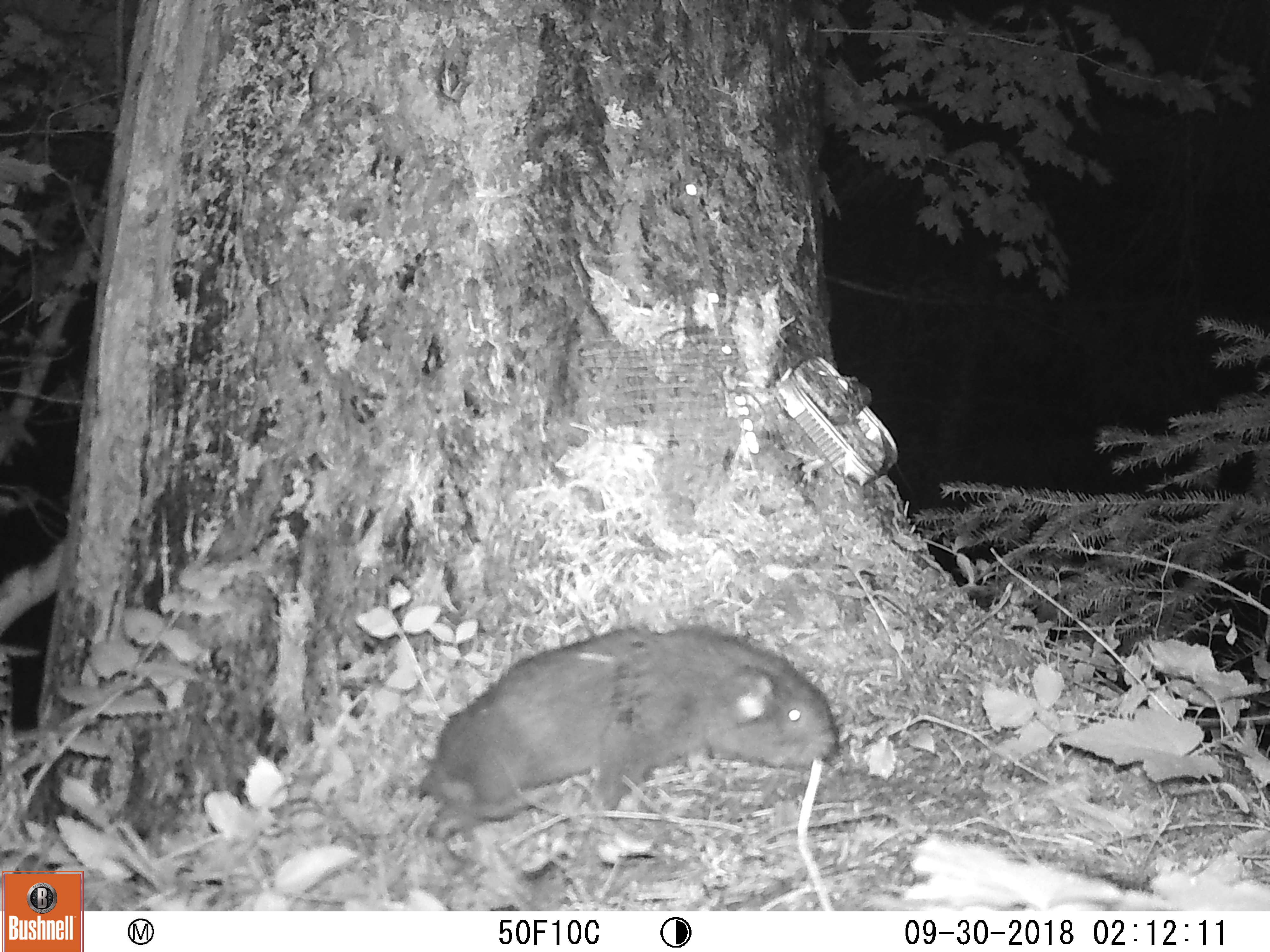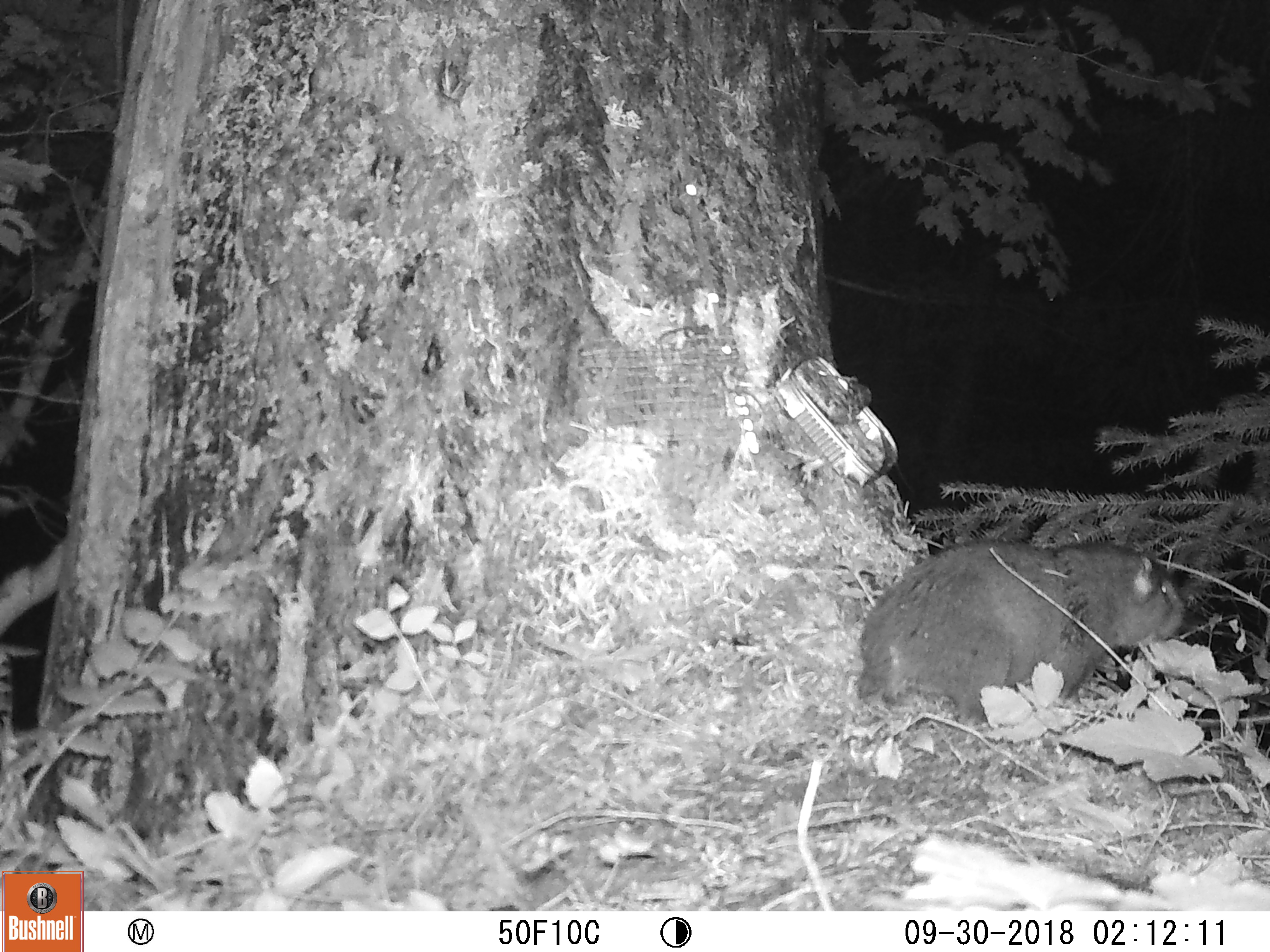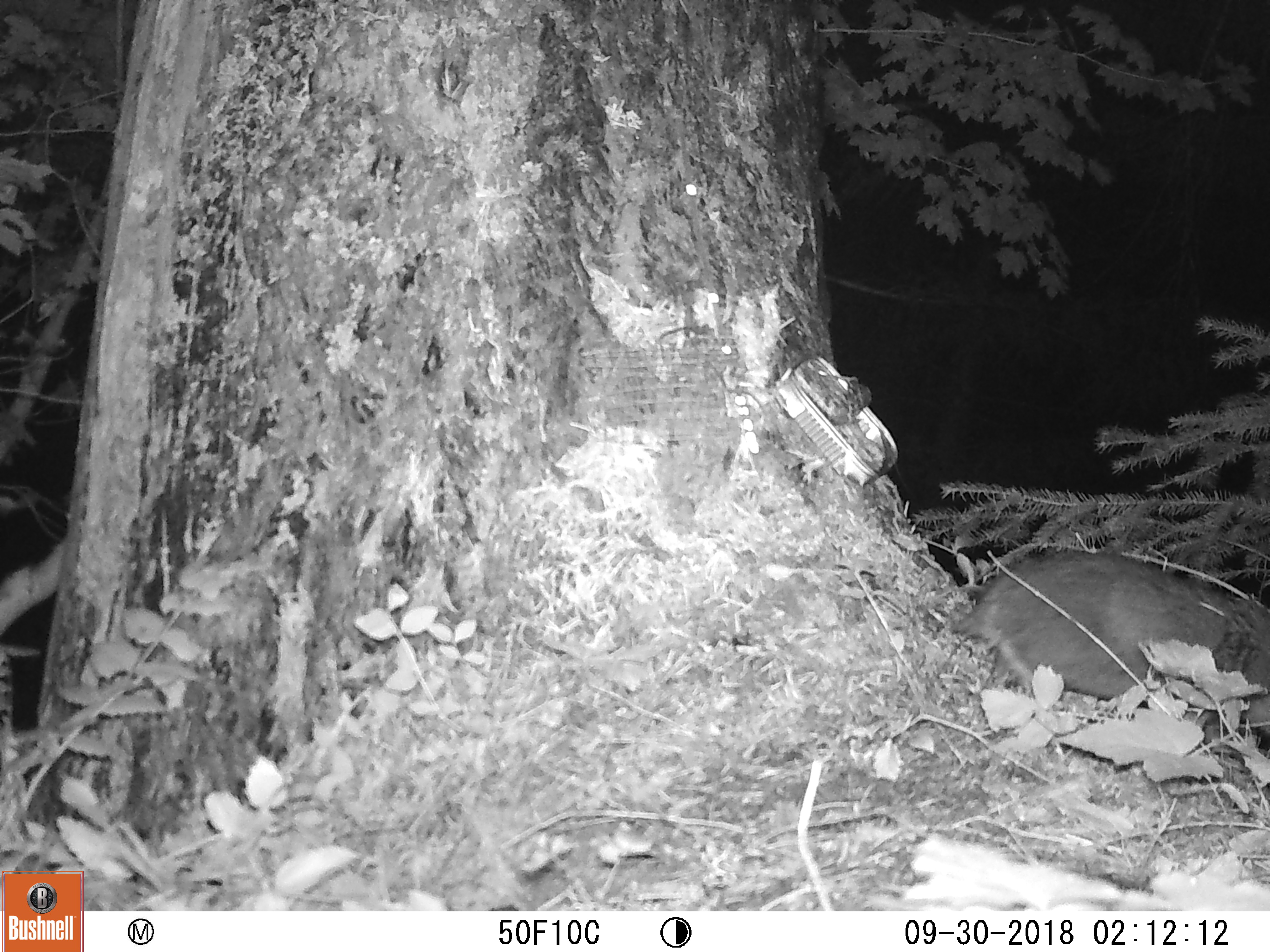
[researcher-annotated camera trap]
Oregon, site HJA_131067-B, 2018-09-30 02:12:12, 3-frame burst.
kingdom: Animalia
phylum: Chordata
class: Mammalia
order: Rodentia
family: Aplodontiidae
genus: Aplodontia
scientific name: Aplodontia rufa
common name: mountain beaver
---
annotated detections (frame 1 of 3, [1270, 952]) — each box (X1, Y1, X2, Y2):
mountain beaver: (409, 599, 848, 846)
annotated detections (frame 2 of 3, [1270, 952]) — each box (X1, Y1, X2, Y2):
mountain beaver: (852, 530, 1189, 736)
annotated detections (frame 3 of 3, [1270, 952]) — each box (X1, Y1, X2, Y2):
mountain beaver: (932, 534, 1263, 732)